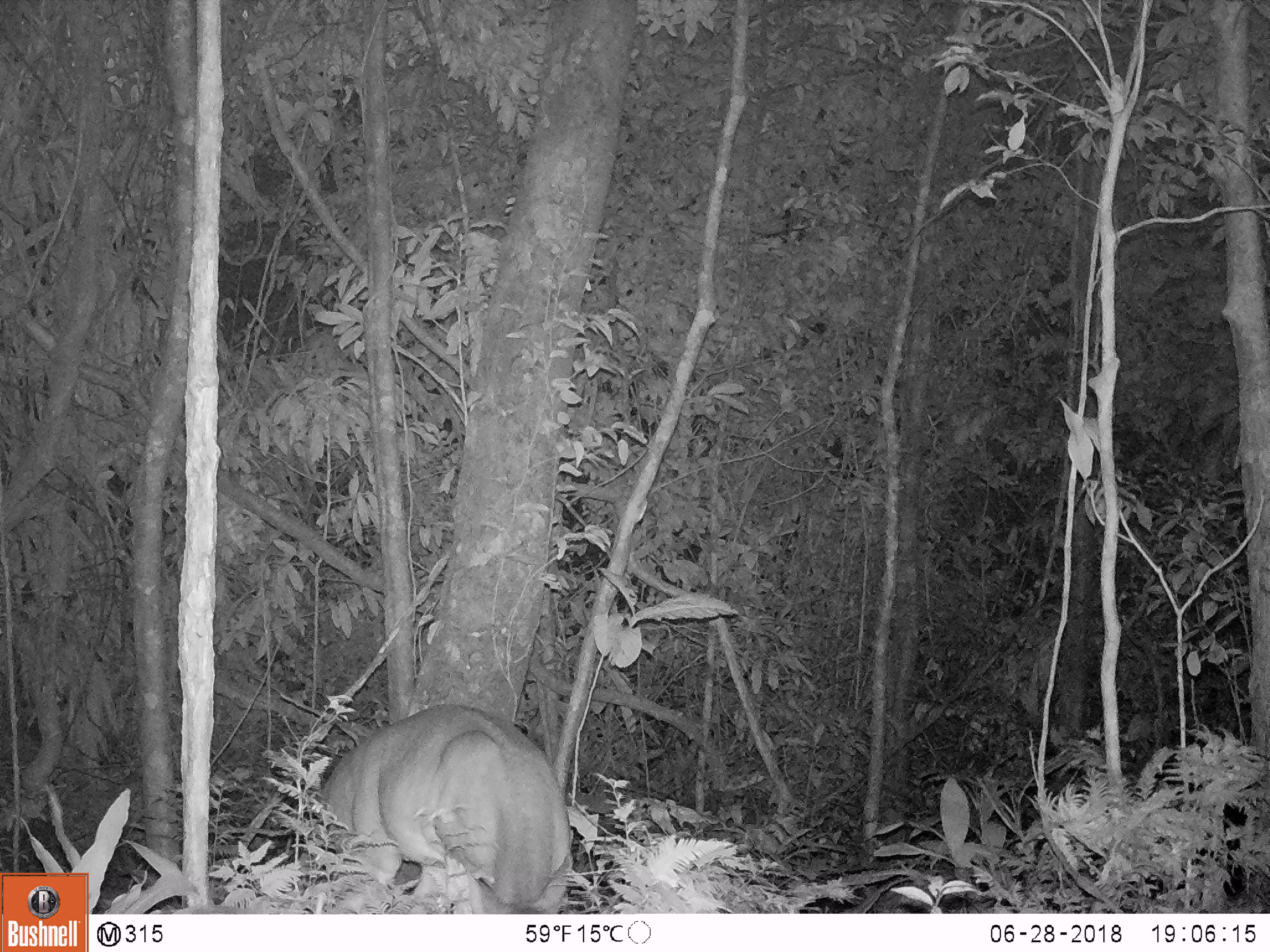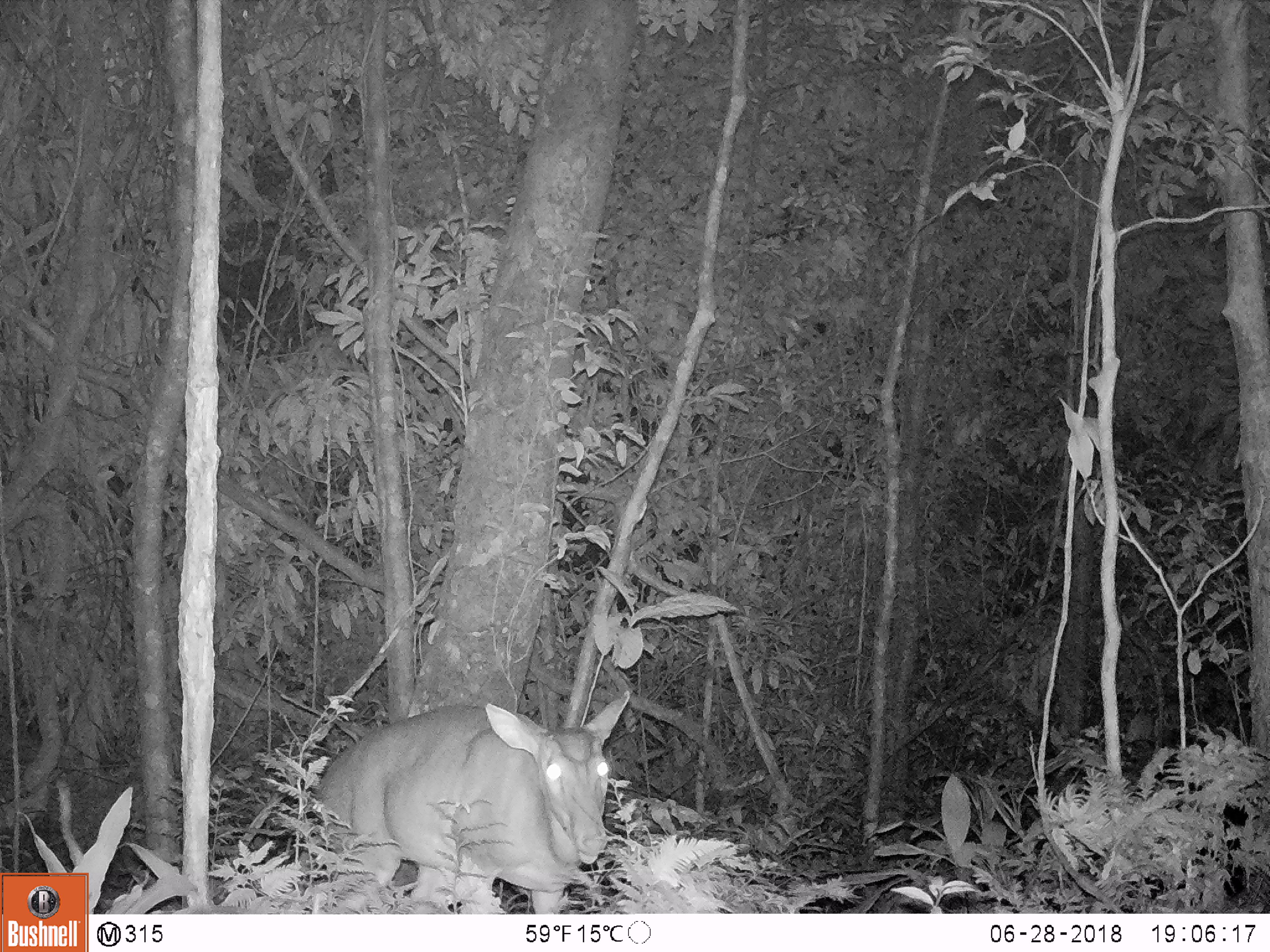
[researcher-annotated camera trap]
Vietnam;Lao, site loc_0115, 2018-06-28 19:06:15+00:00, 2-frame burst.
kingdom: Animalia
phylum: Chordata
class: Mammalia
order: Artiodactyla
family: Cervidae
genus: Muntiacus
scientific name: Muntiacus vuquangensis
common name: large-antlered muntjac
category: large antlered muntjac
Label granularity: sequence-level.